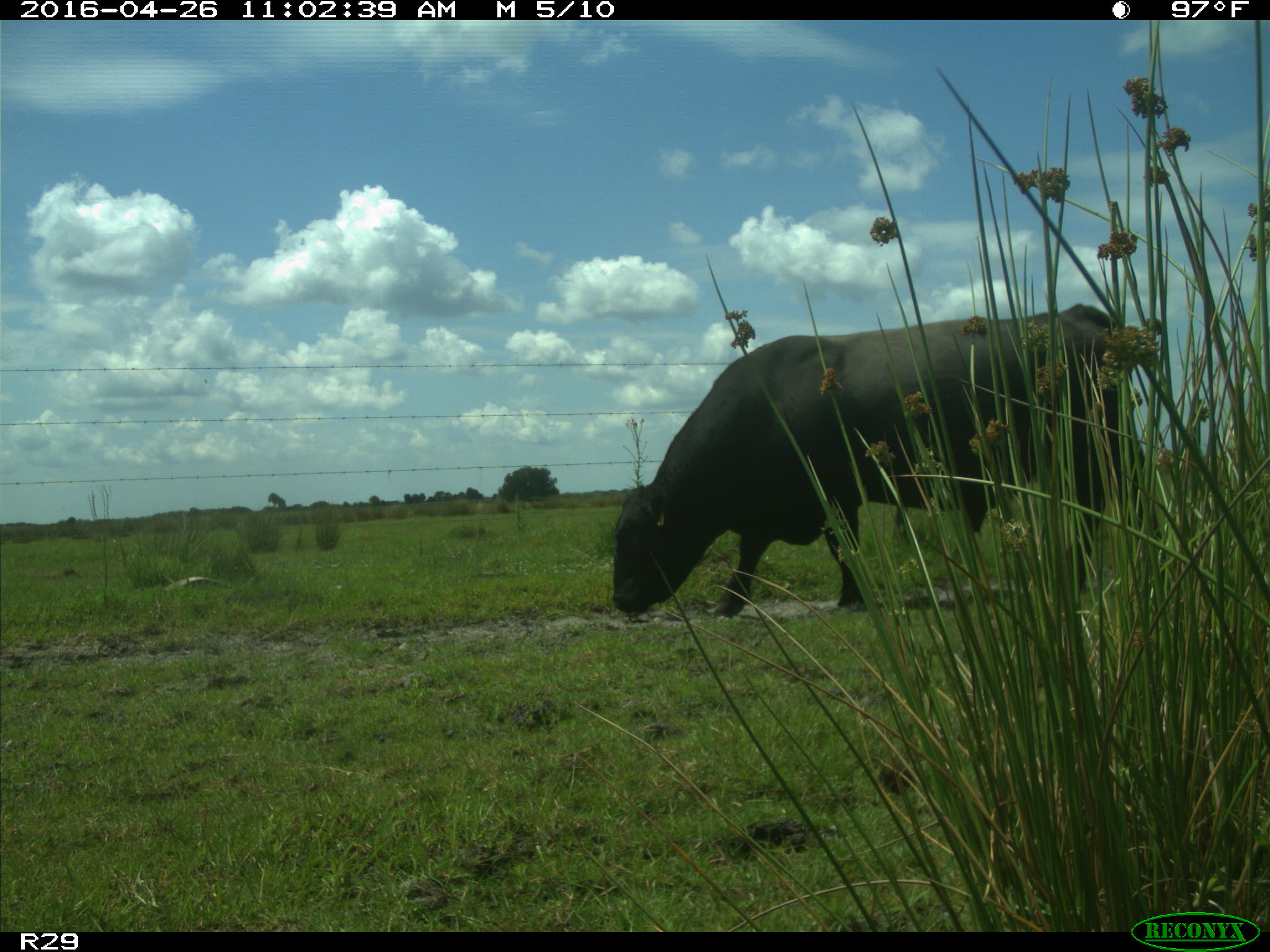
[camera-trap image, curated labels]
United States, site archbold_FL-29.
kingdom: Animalia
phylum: Chordata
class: Mammalia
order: Artiodactyla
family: Bovidae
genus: Bos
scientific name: Bos taurus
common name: domestic cow